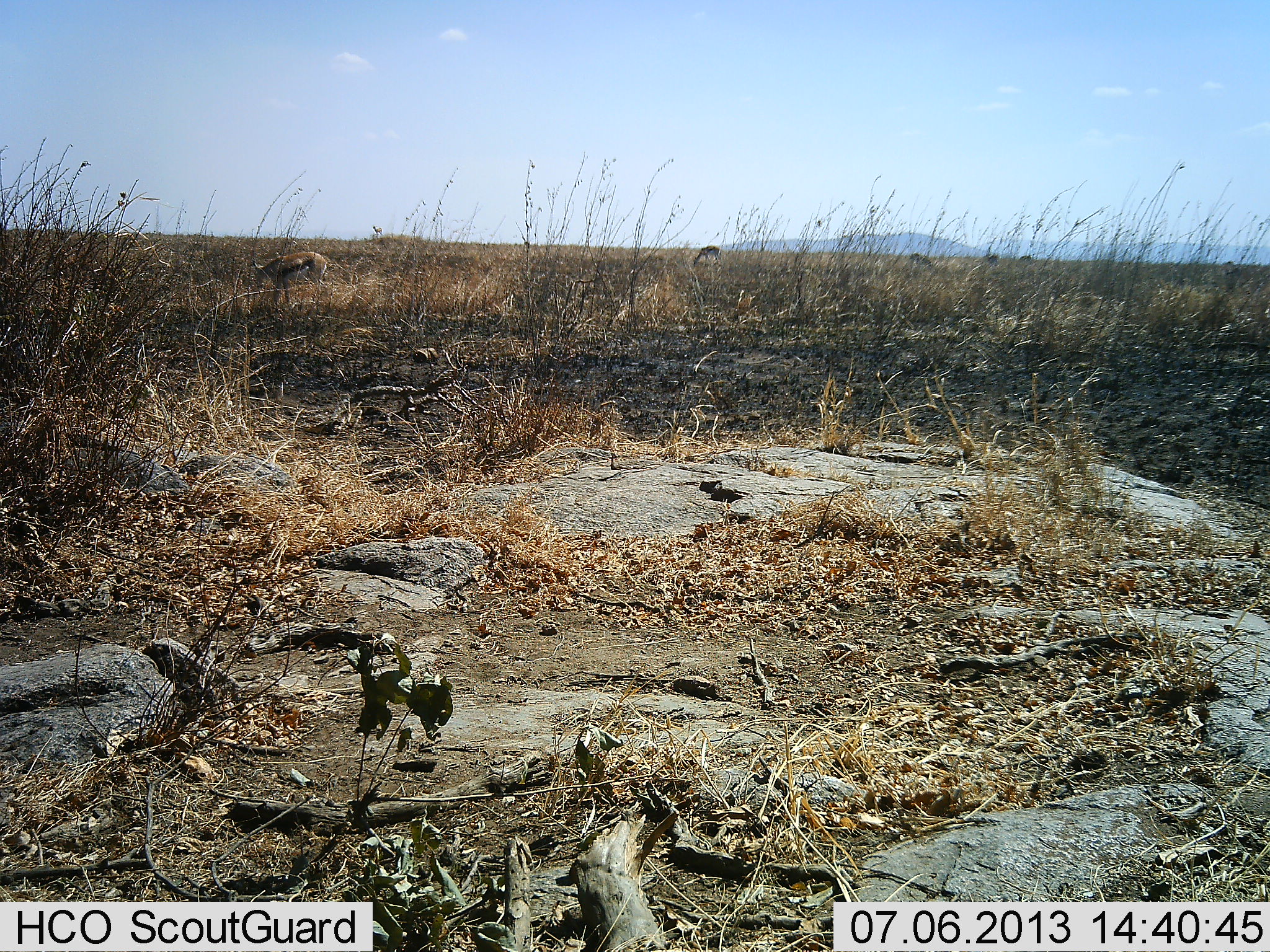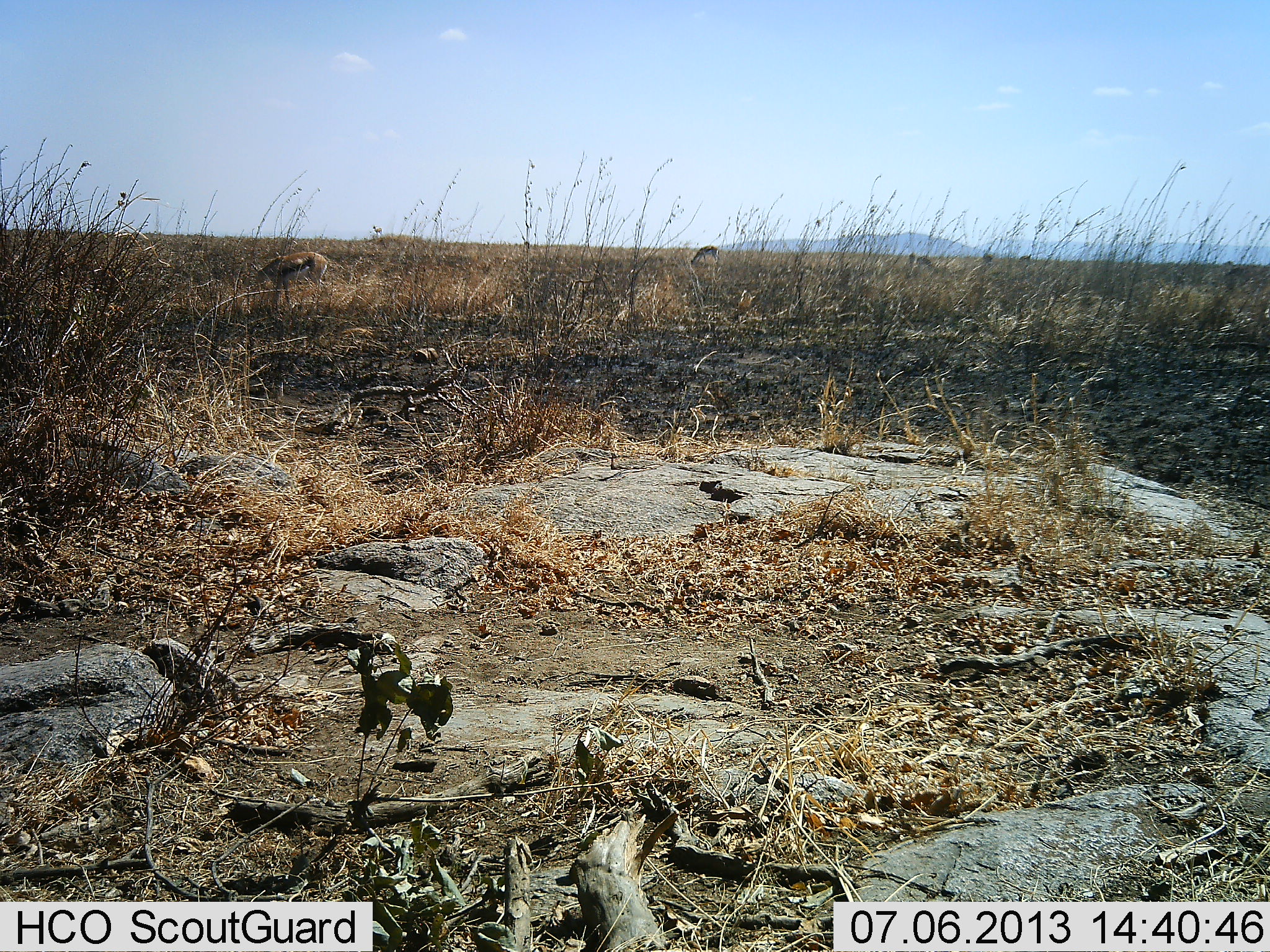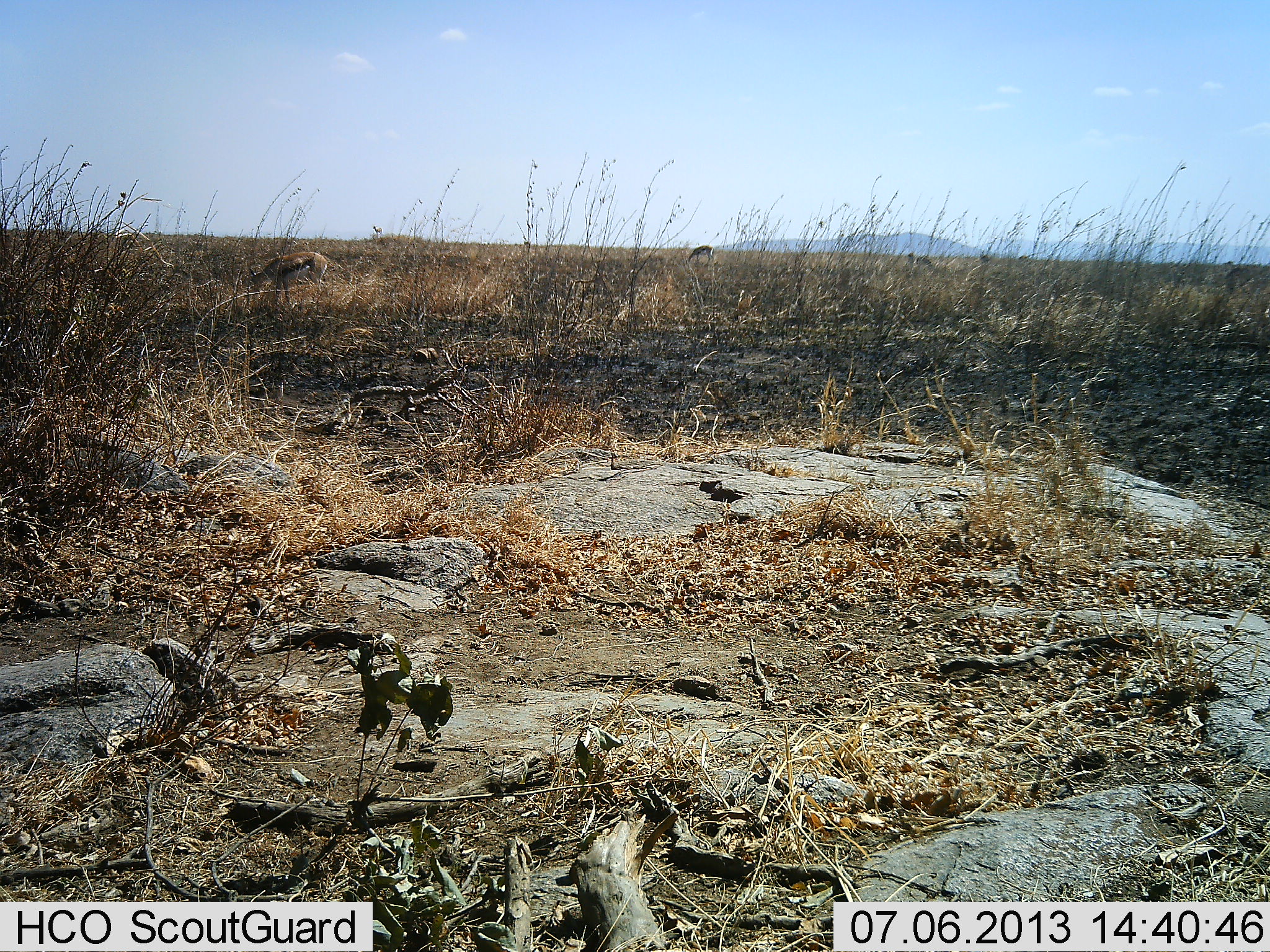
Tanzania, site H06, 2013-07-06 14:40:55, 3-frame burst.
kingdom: Animalia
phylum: Chordata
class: Mammalia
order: Artiodactyla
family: Bovidae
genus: Eudorcas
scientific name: Eudorcas thomsonii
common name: thomson's gazelle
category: gazellethomsons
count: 4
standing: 42%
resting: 0%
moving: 8%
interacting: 0%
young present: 0%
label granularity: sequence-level